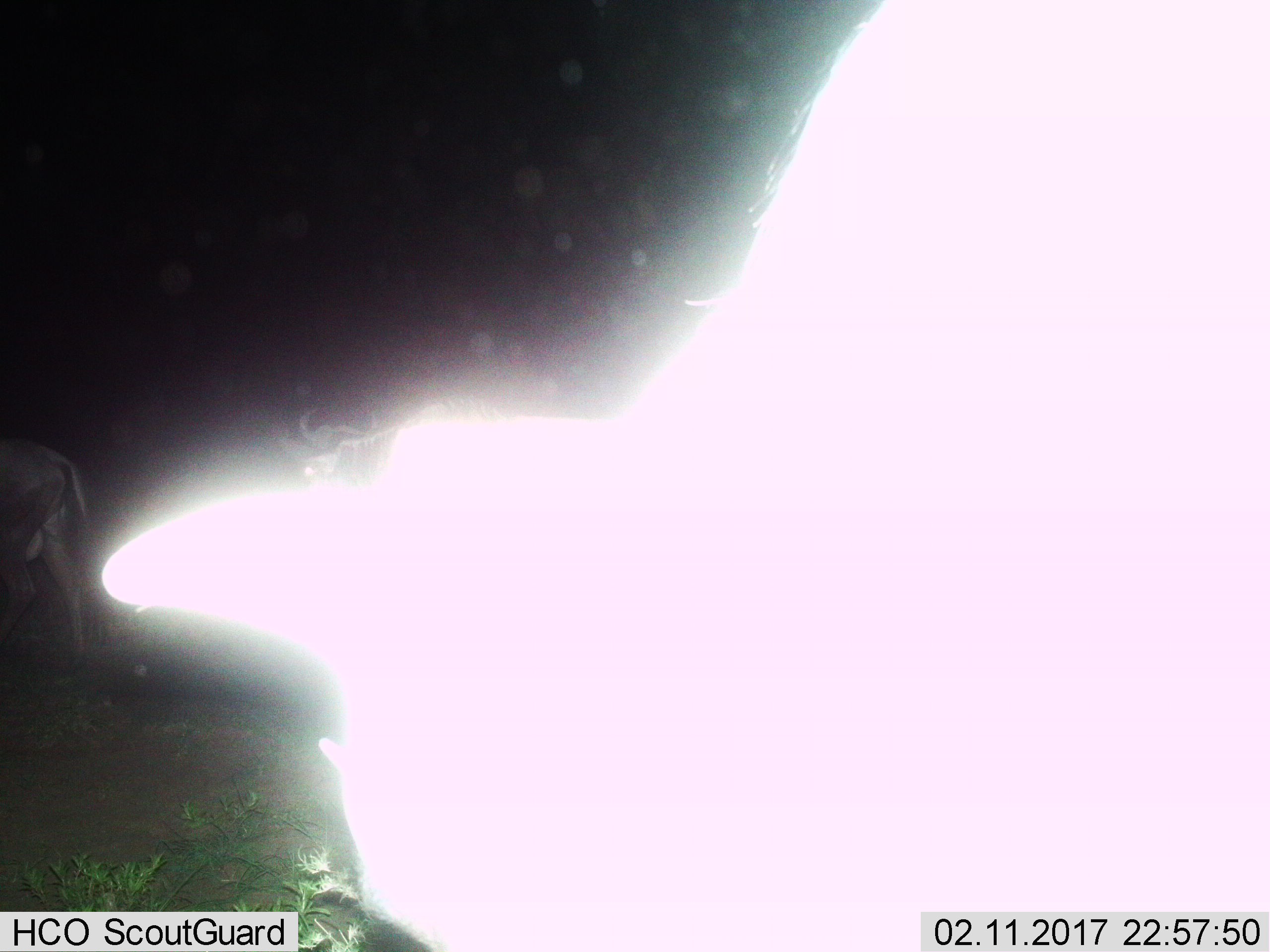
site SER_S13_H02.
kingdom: Animalia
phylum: Chordata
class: Mammalia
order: Artiodactyla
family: Bovidae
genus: Connochaetes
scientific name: Connochaetes taurinus taurinus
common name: blue wildebeest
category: wildebeestblue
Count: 2.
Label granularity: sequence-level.